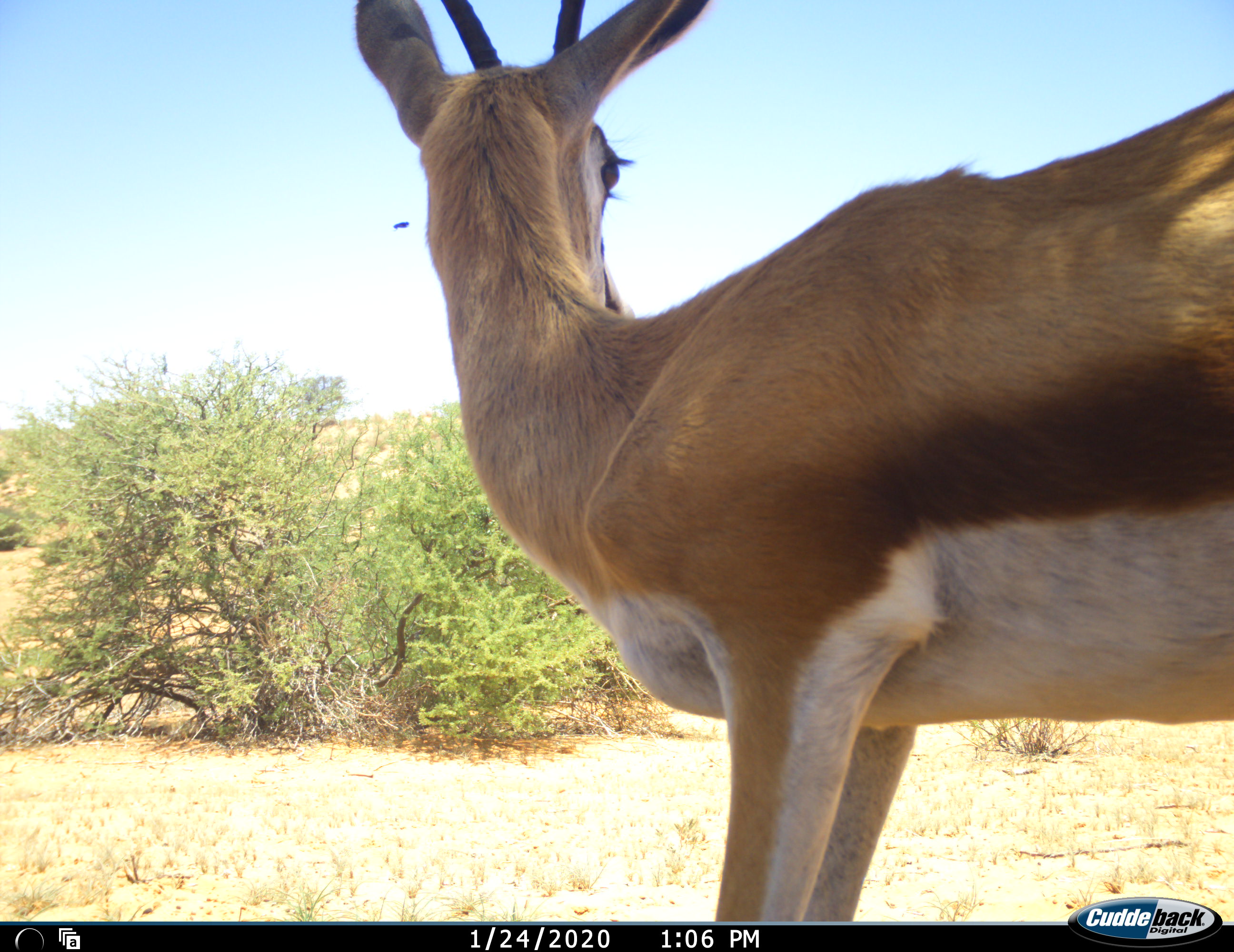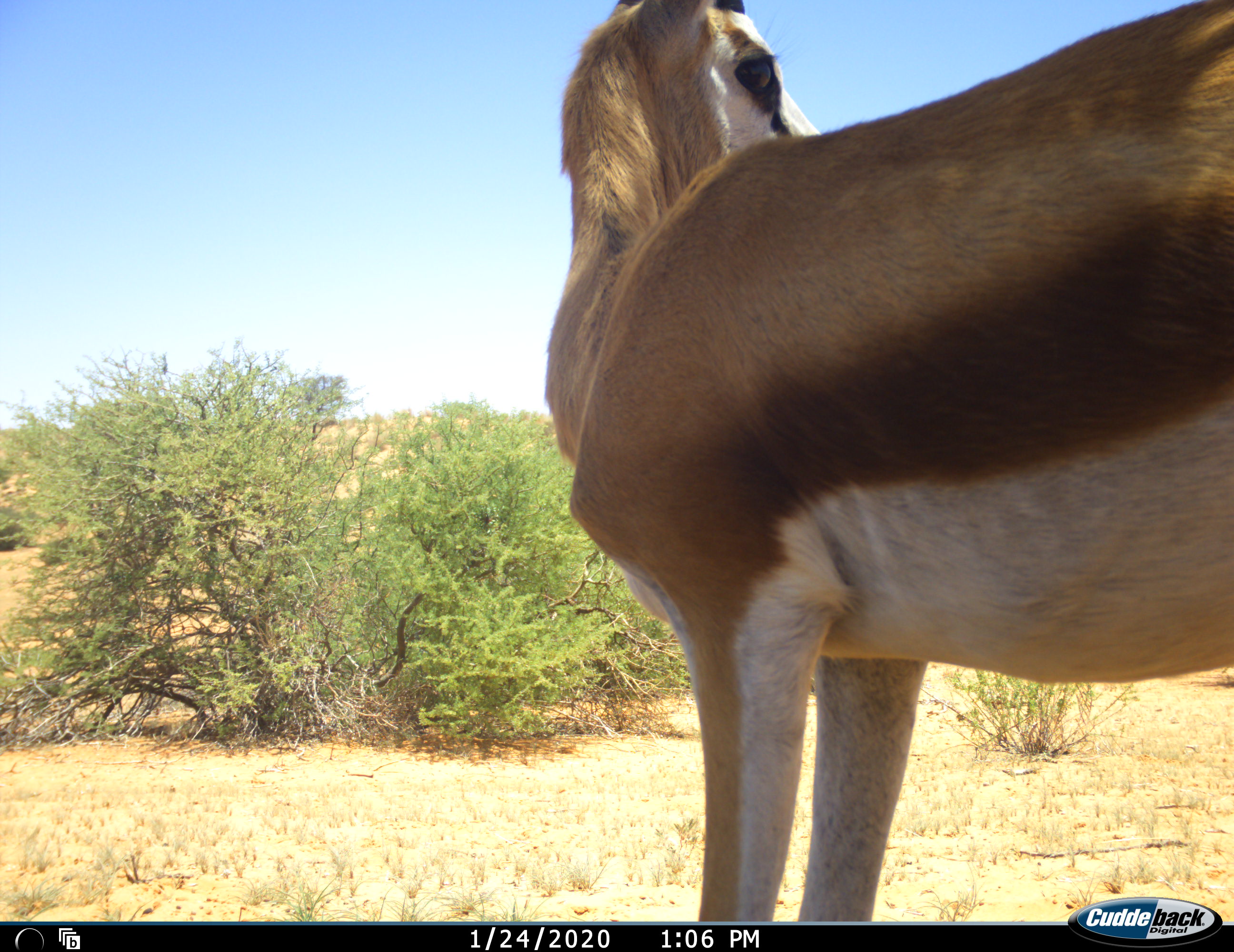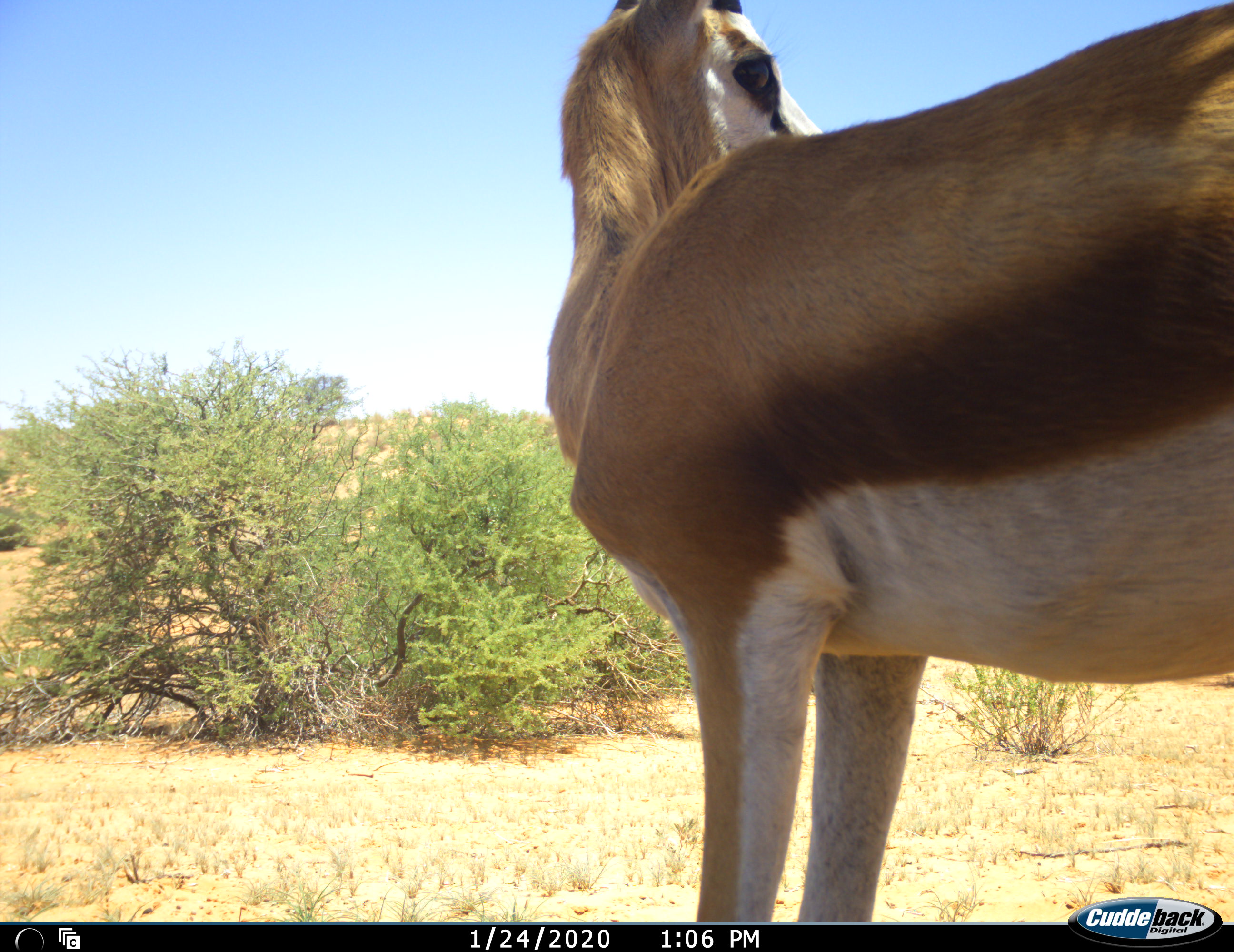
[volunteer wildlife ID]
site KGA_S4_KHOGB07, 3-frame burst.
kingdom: Animalia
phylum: Chordata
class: Mammalia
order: Artiodactyla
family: Bovidae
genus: Antidorcas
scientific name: Antidorcas marsupialis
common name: springbok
Springbok (Antidorcas marsupialis), count 1. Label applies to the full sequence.